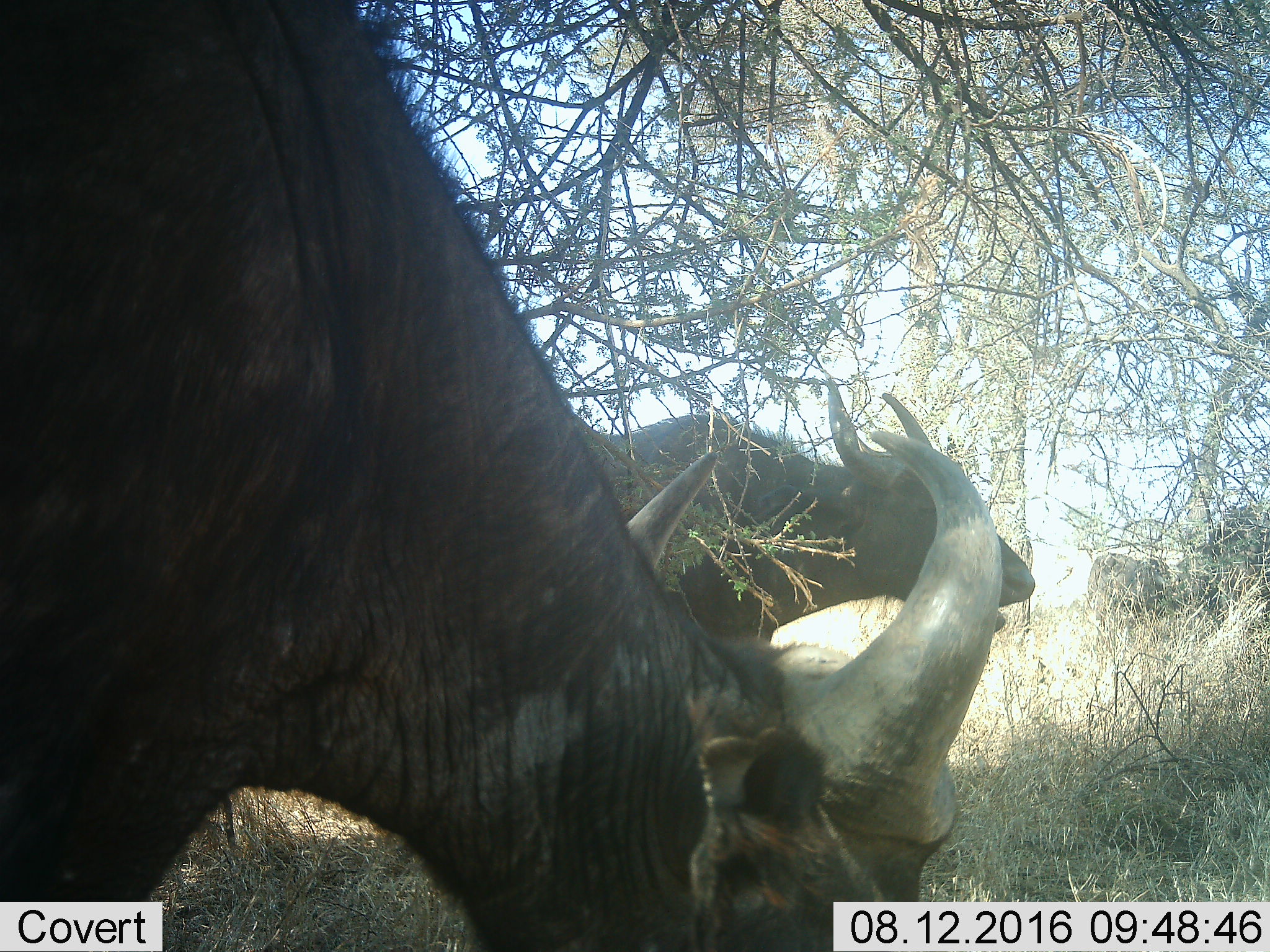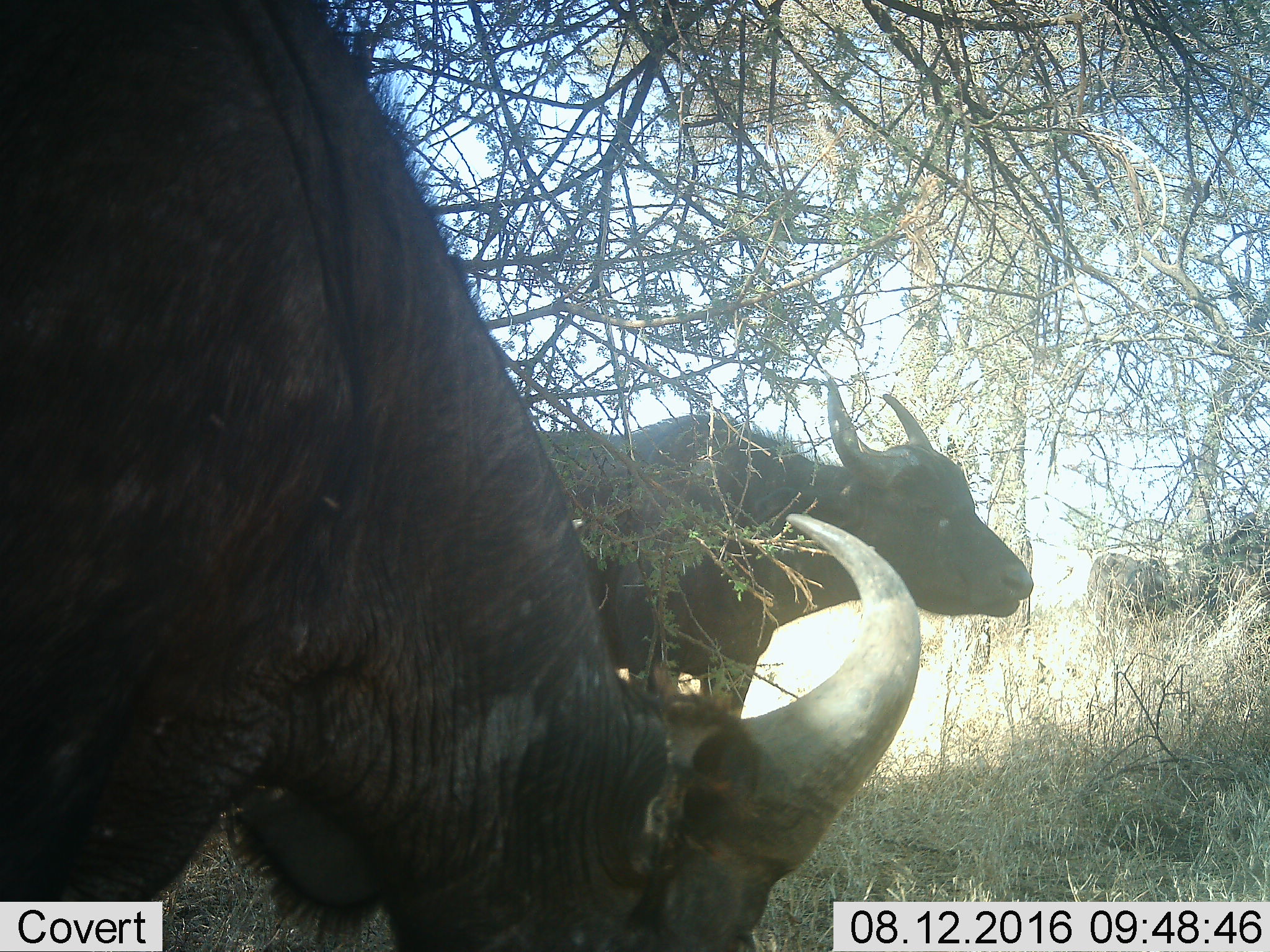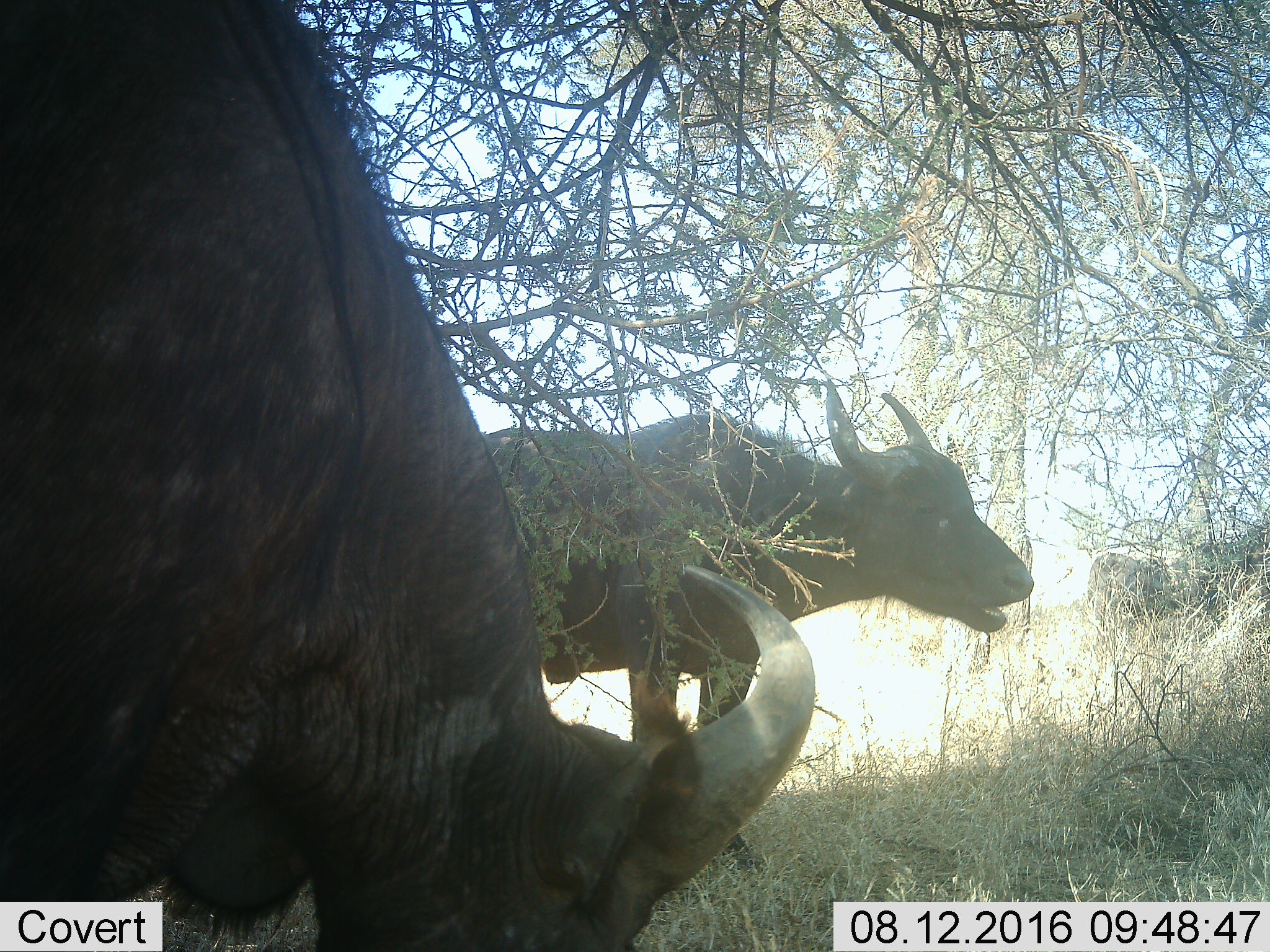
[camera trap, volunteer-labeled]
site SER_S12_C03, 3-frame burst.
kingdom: Animalia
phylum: Chordata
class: Mammalia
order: Artiodactyla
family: Bovidae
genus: Syncerus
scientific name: Syncerus caffer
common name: african buffalo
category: buffalo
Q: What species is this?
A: Buffalo (african buffalo) (Syncerus caffer).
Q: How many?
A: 3.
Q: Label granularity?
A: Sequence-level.